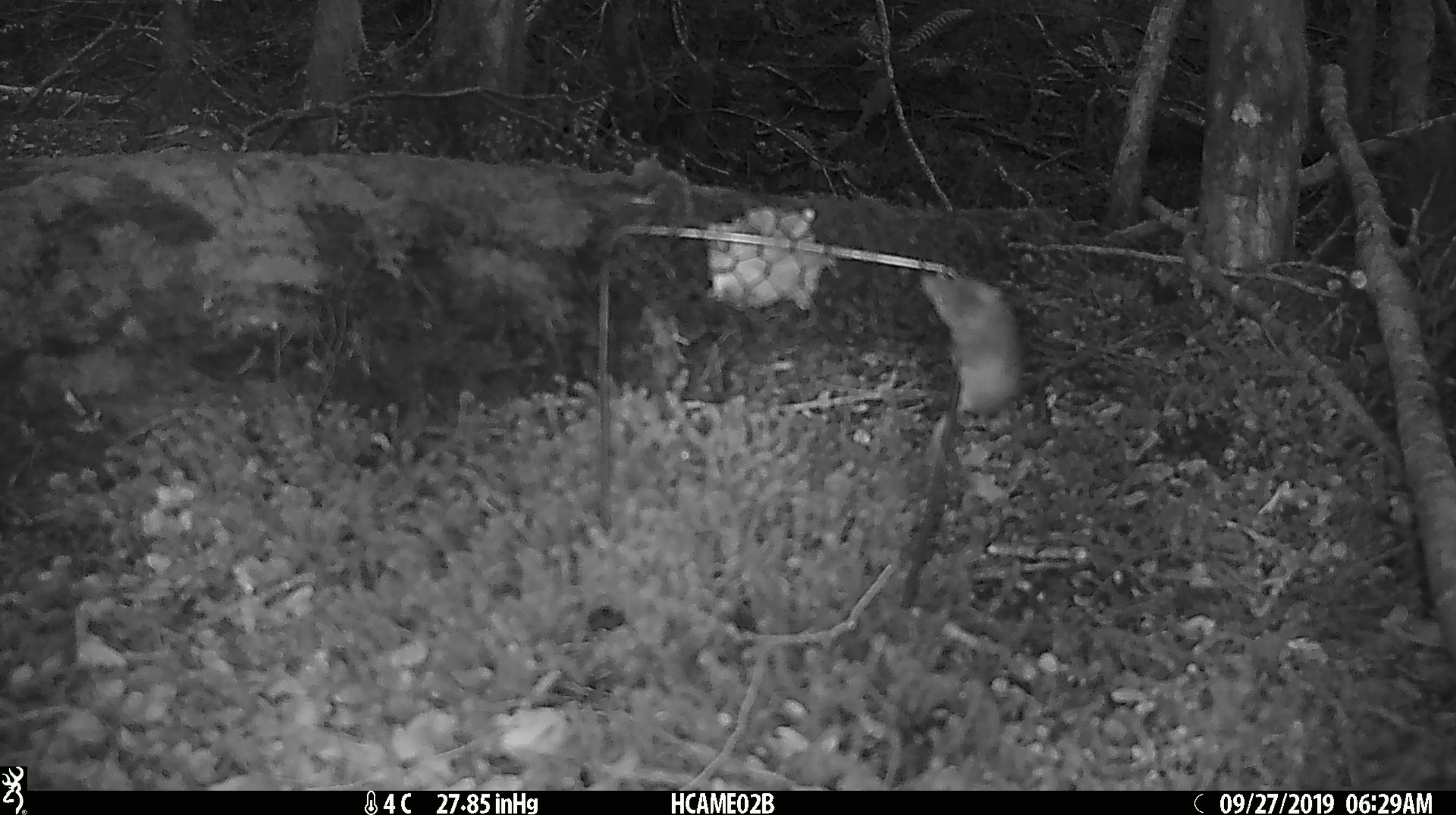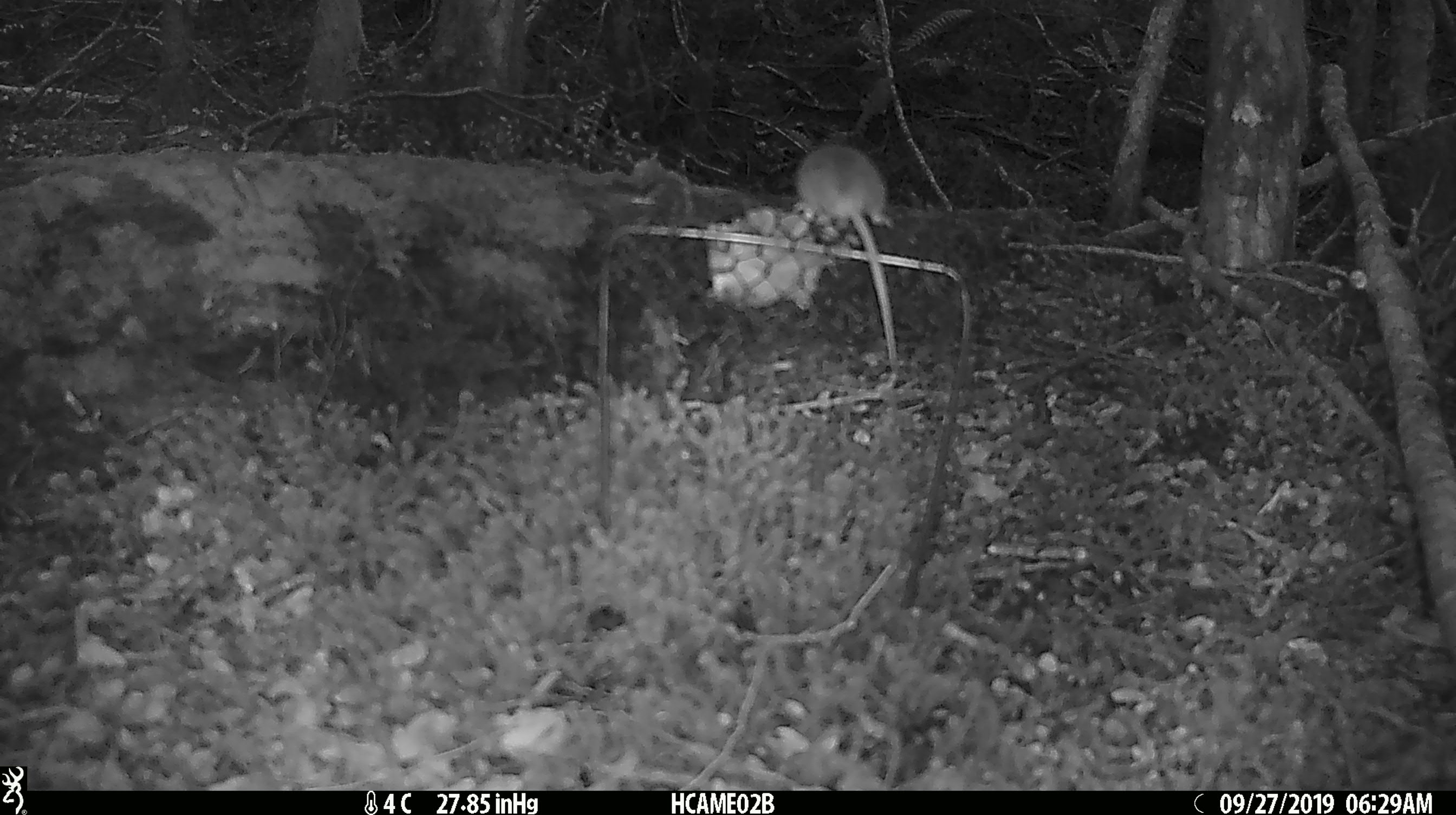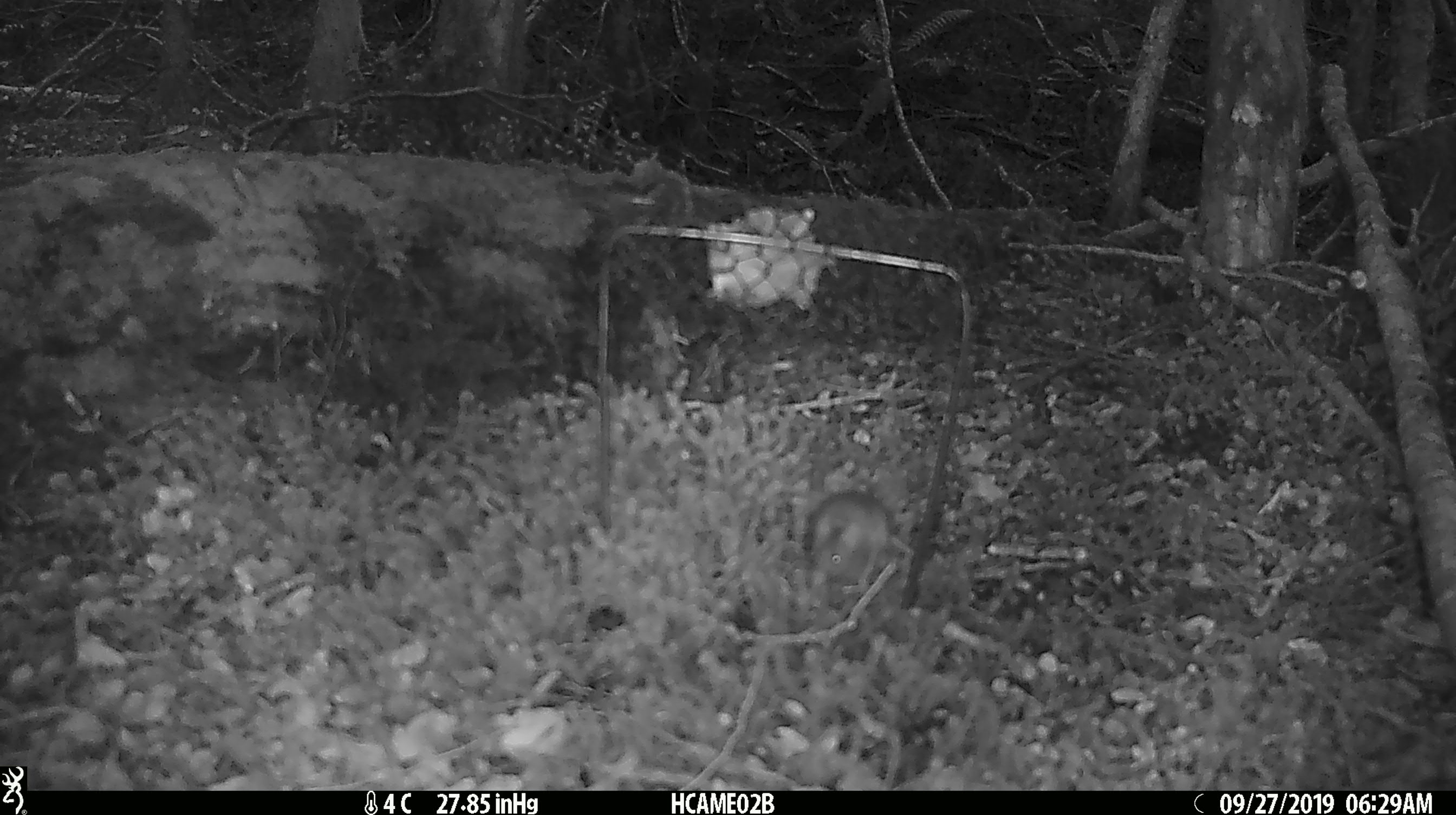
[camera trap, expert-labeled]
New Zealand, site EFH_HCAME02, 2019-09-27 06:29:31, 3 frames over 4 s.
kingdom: Animalia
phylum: Chordata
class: Mammalia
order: Rodentia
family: Muridae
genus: Mus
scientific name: Mus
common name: mouse